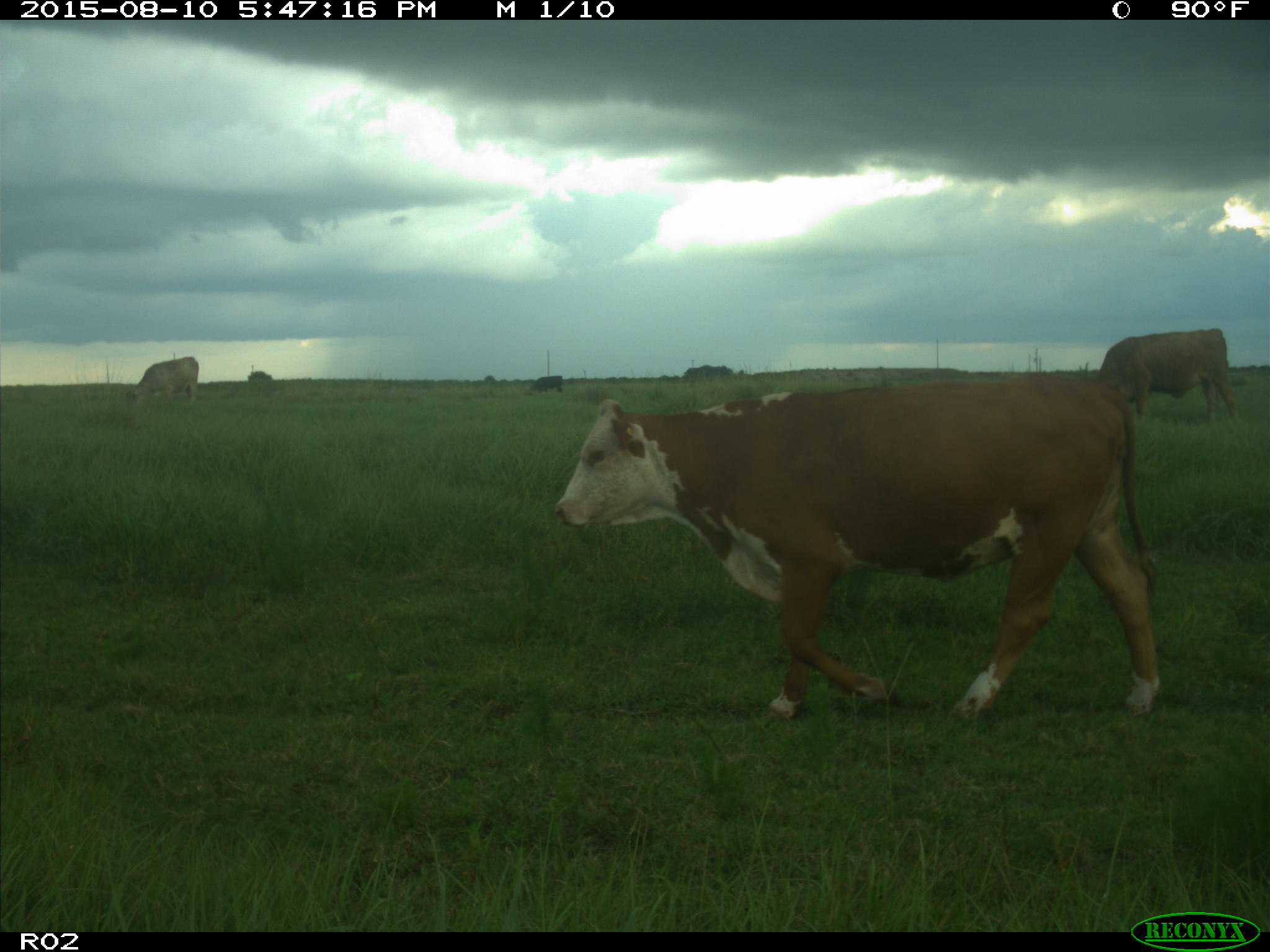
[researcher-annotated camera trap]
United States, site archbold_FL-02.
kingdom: Animalia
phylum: Chordata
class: Mammalia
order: Artiodactyla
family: Bovidae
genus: Bos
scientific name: Bos taurus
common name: domestic cow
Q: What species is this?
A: Bos taurus (domestic cow).